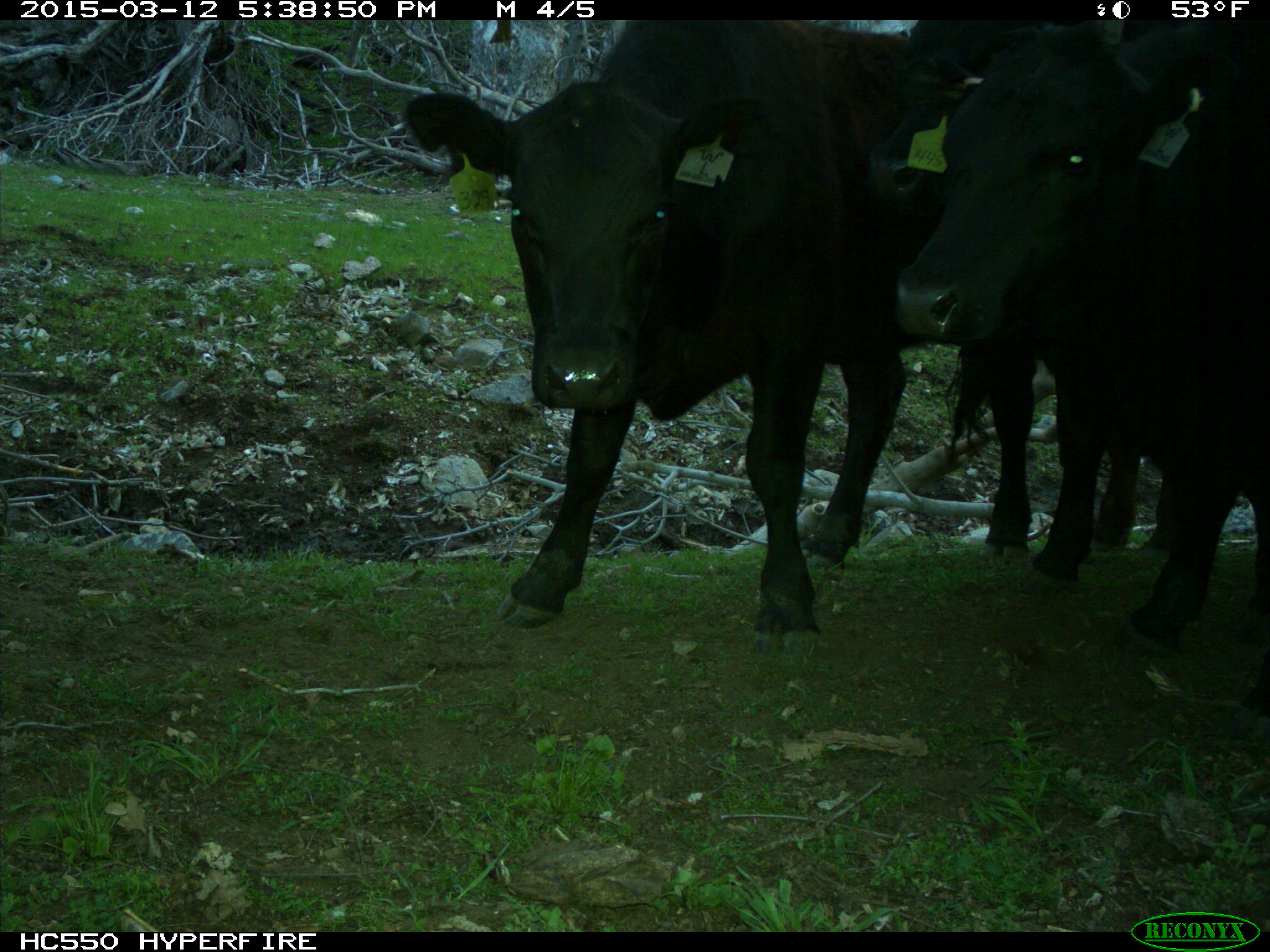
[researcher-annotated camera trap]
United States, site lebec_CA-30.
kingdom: Animalia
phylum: Chordata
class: Mammalia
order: Artiodactyla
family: Bovidae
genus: Bos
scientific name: Bos taurus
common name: domestic cow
Bos taurus (domestic cow).